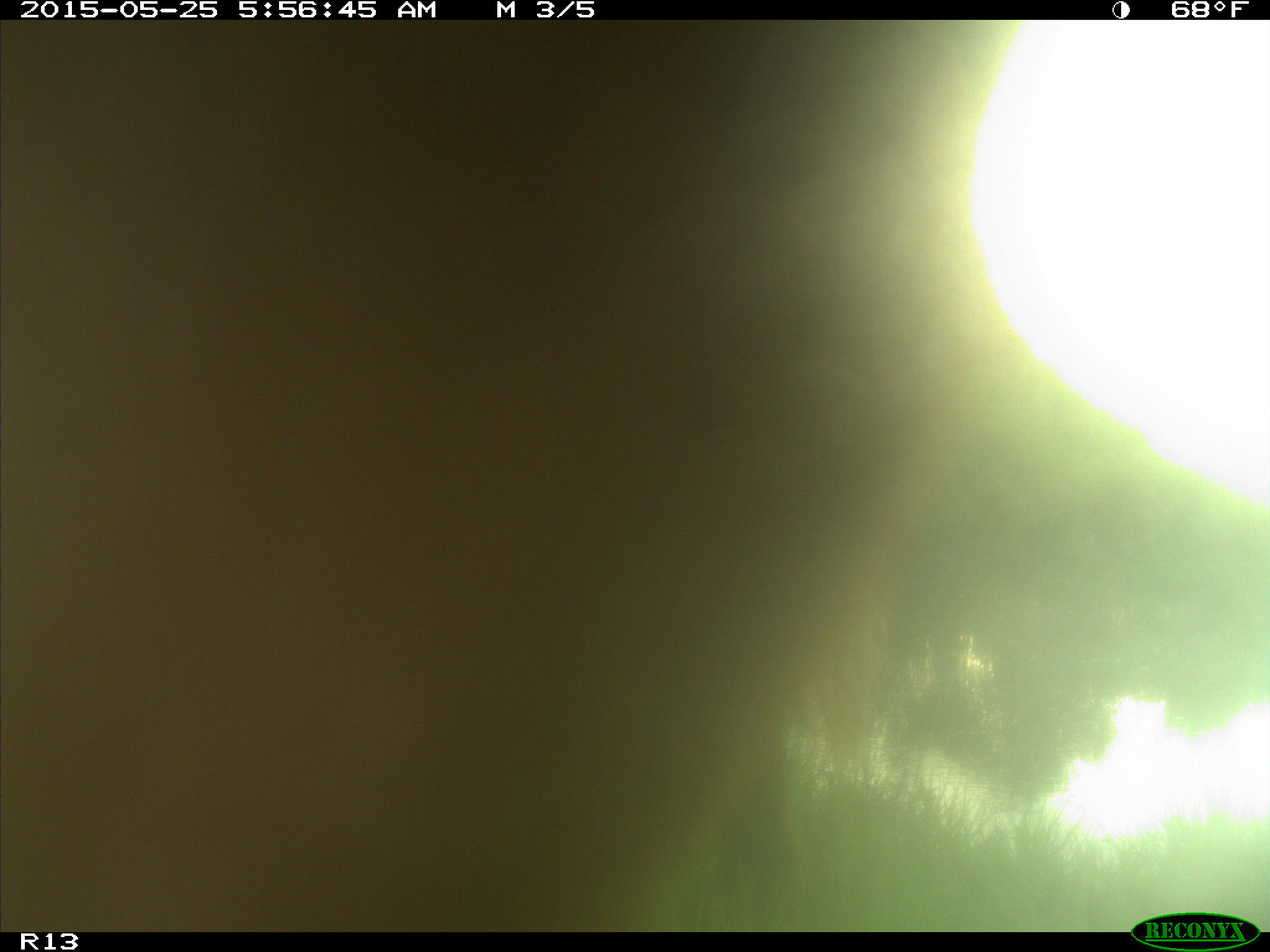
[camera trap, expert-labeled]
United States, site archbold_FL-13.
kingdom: Animalia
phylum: Chordata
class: Mammalia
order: Artiodactyla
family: Bovidae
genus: Bos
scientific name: Bos taurus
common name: domestic cow